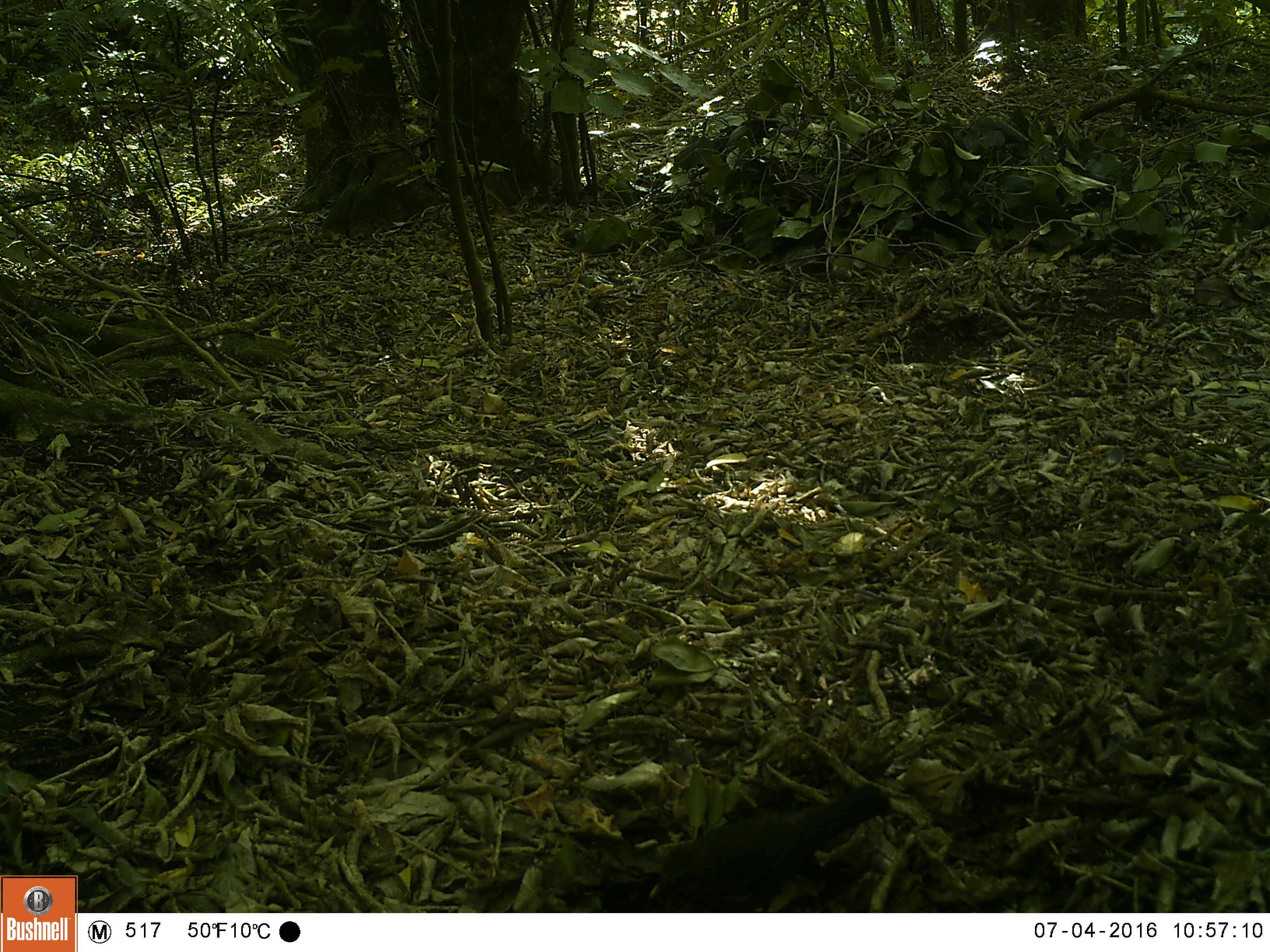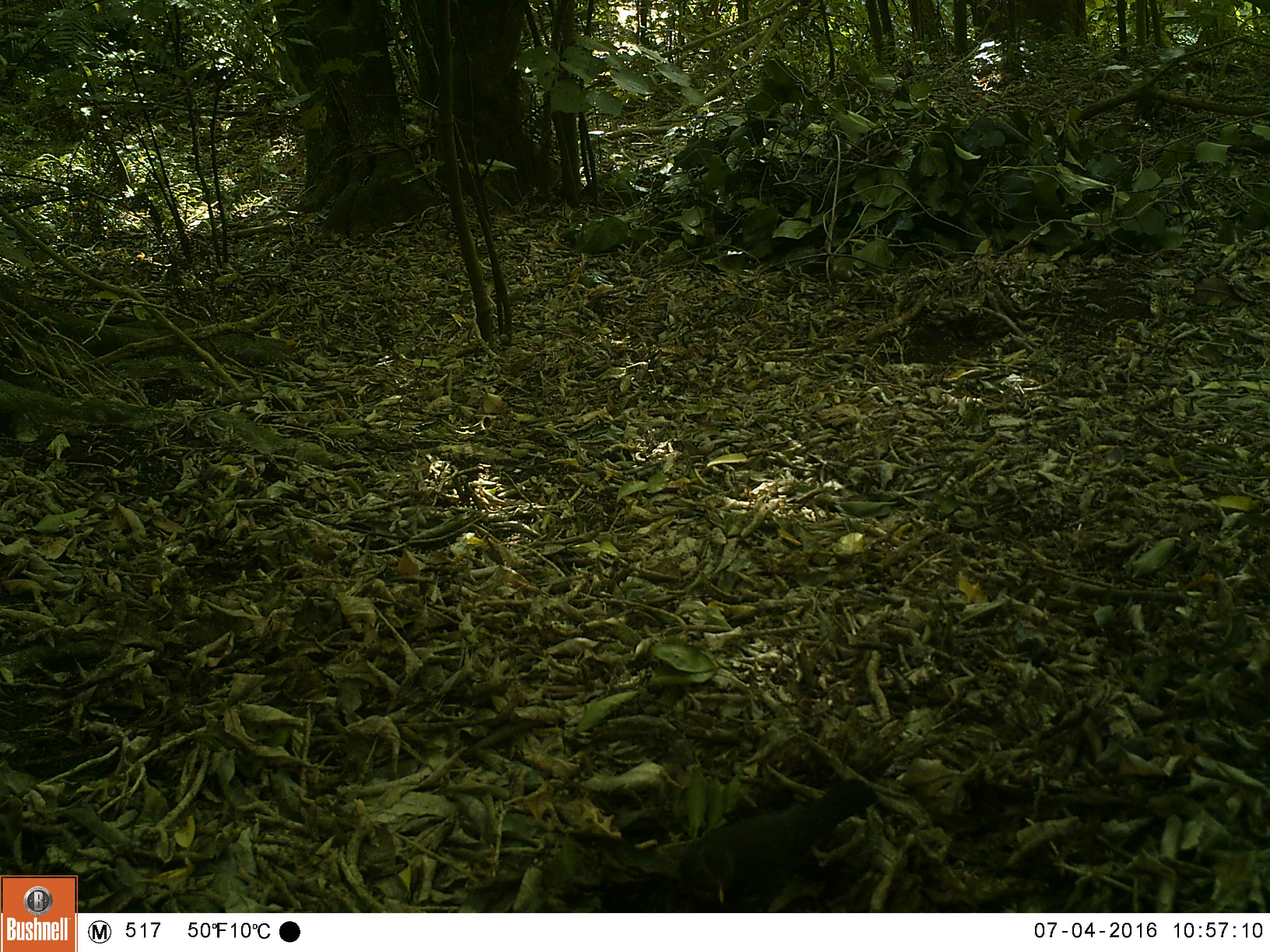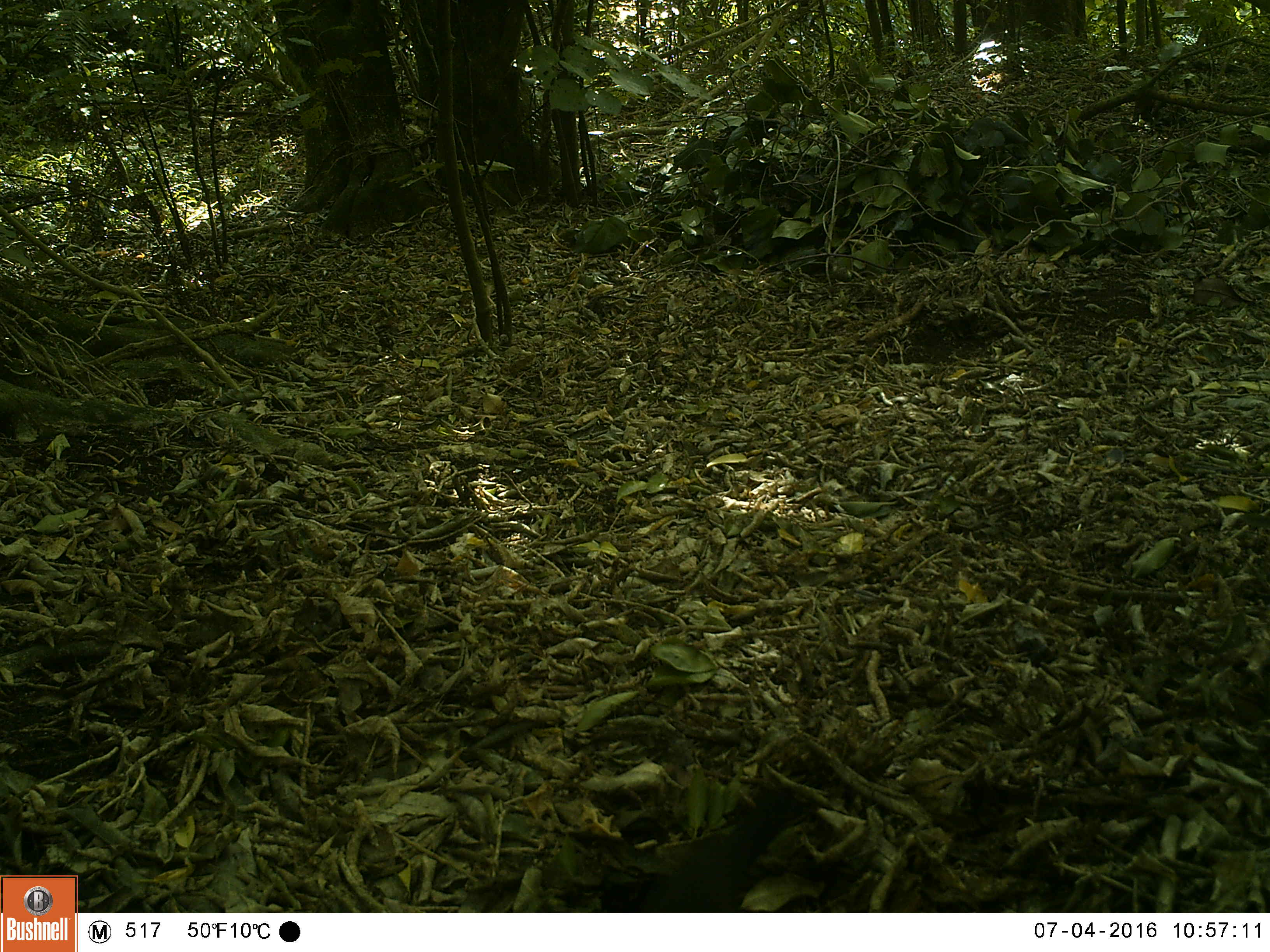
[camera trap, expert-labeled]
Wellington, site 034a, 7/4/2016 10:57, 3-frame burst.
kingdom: Animalia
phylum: Chordata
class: Aves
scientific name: Aves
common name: bird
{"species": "bird (Aves)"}